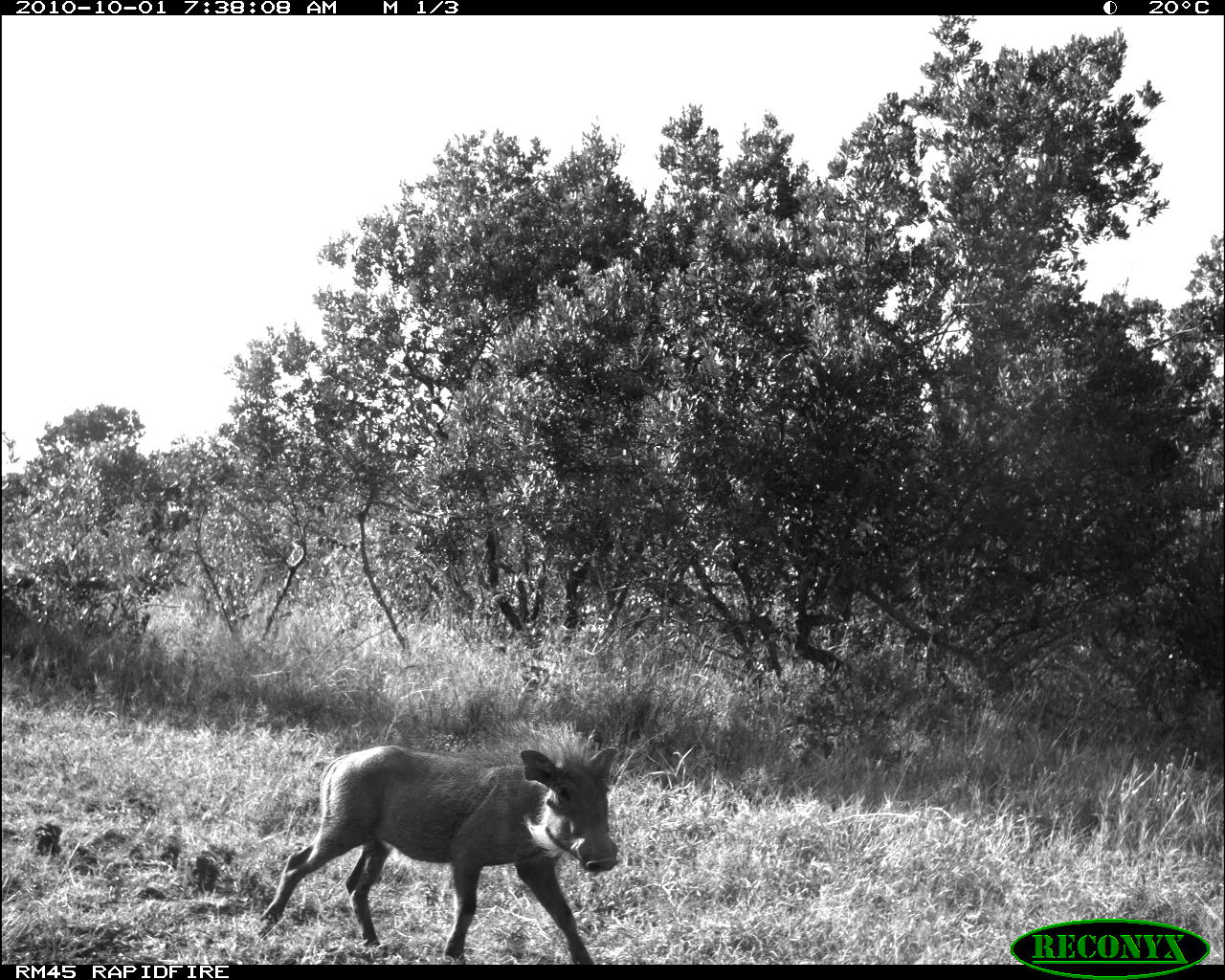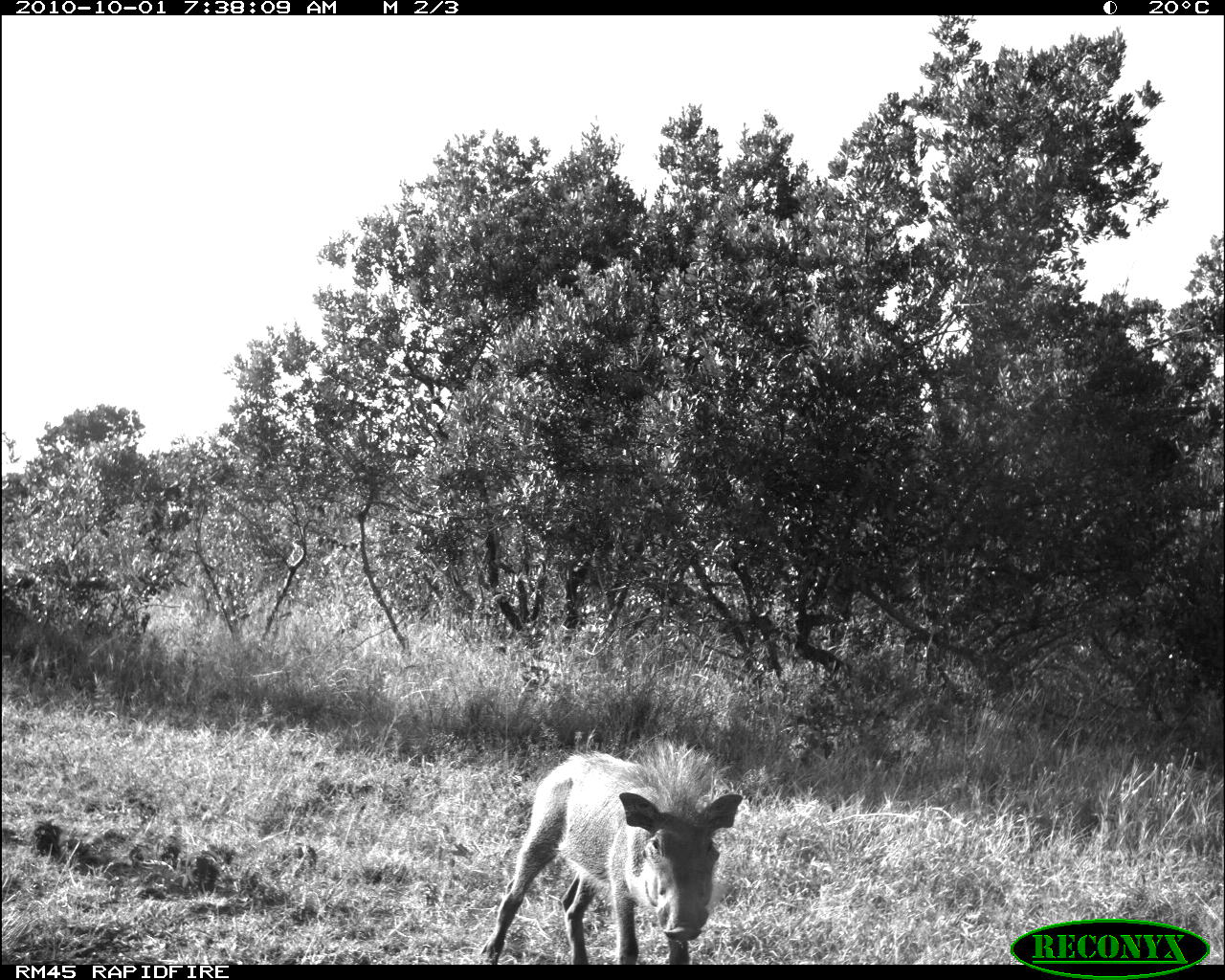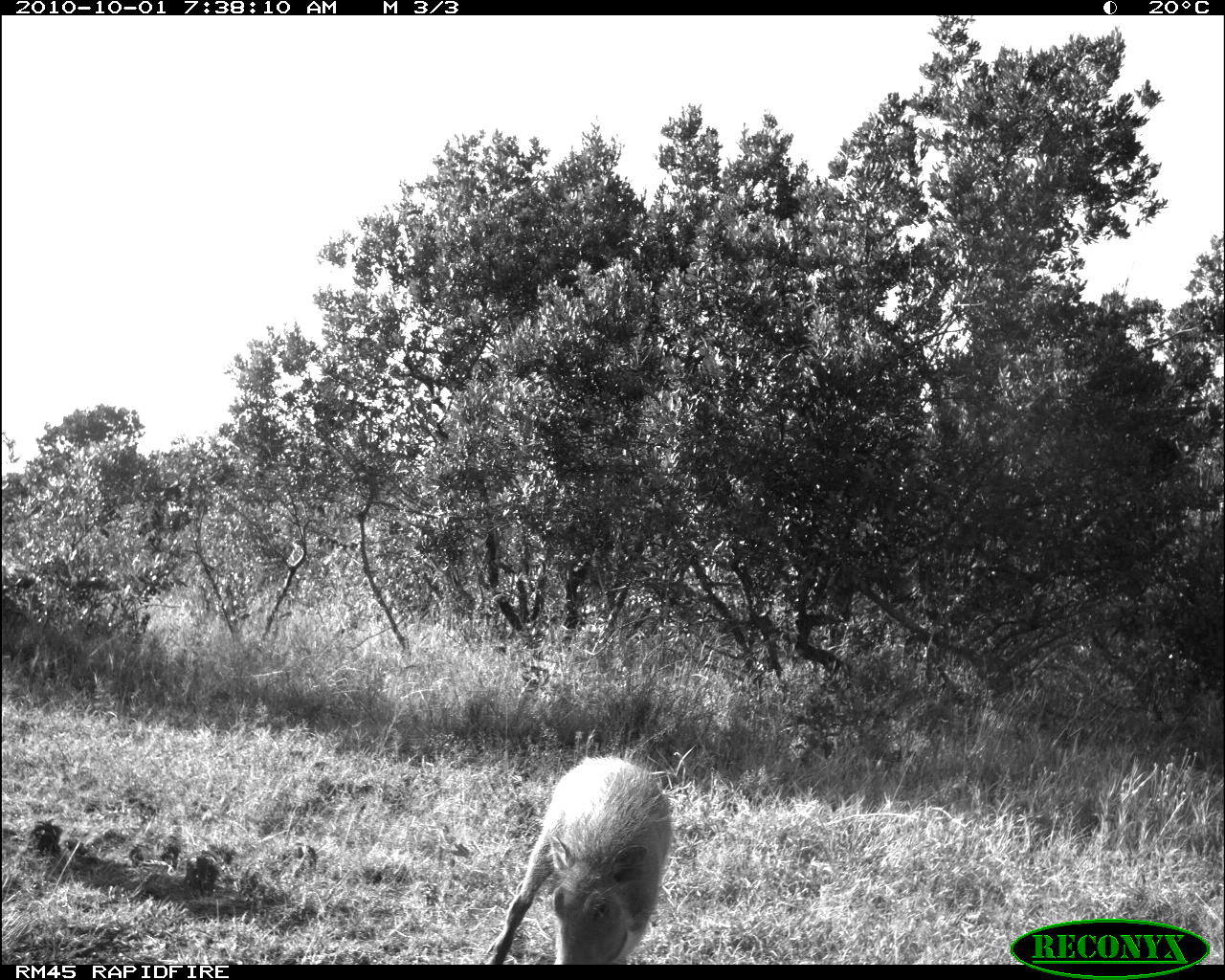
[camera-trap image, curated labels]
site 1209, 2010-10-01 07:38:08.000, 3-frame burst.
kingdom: Animalia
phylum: Chordata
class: Mammalia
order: Artiodactyla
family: Suidae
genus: Phacochoerus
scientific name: Phacochoerus africanus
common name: common warthog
Phacochoerus africanus (common warthog), count 1.